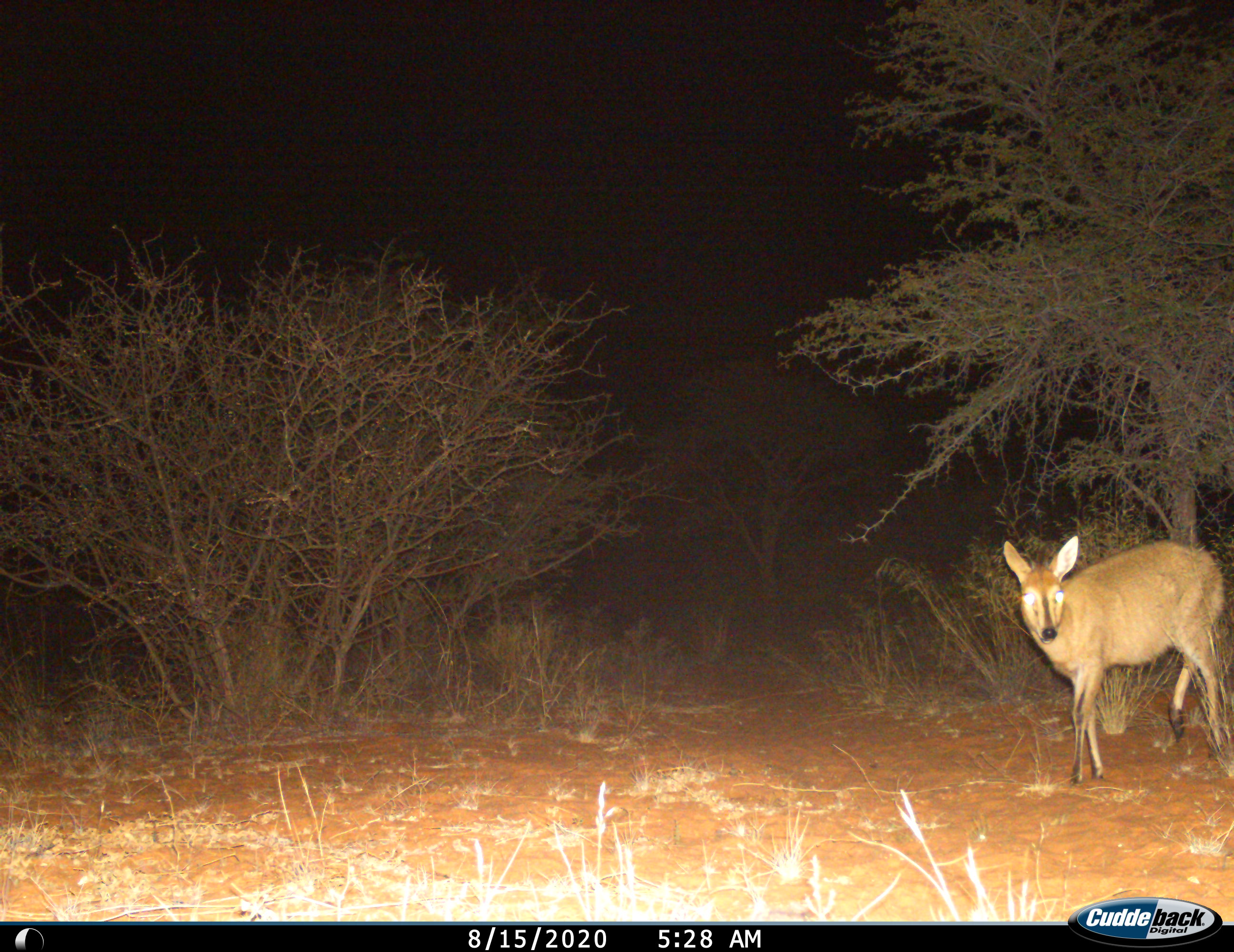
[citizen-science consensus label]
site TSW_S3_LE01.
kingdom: Animalia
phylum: Chordata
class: Mammalia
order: Artiodactyla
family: Bovidae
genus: Sylvicapra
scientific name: Sylvicapra grimmia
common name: common duiker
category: duikercommongrey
Duikercommongrey (common duiker) (Sylvicapra grimmia), count 1. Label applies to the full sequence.